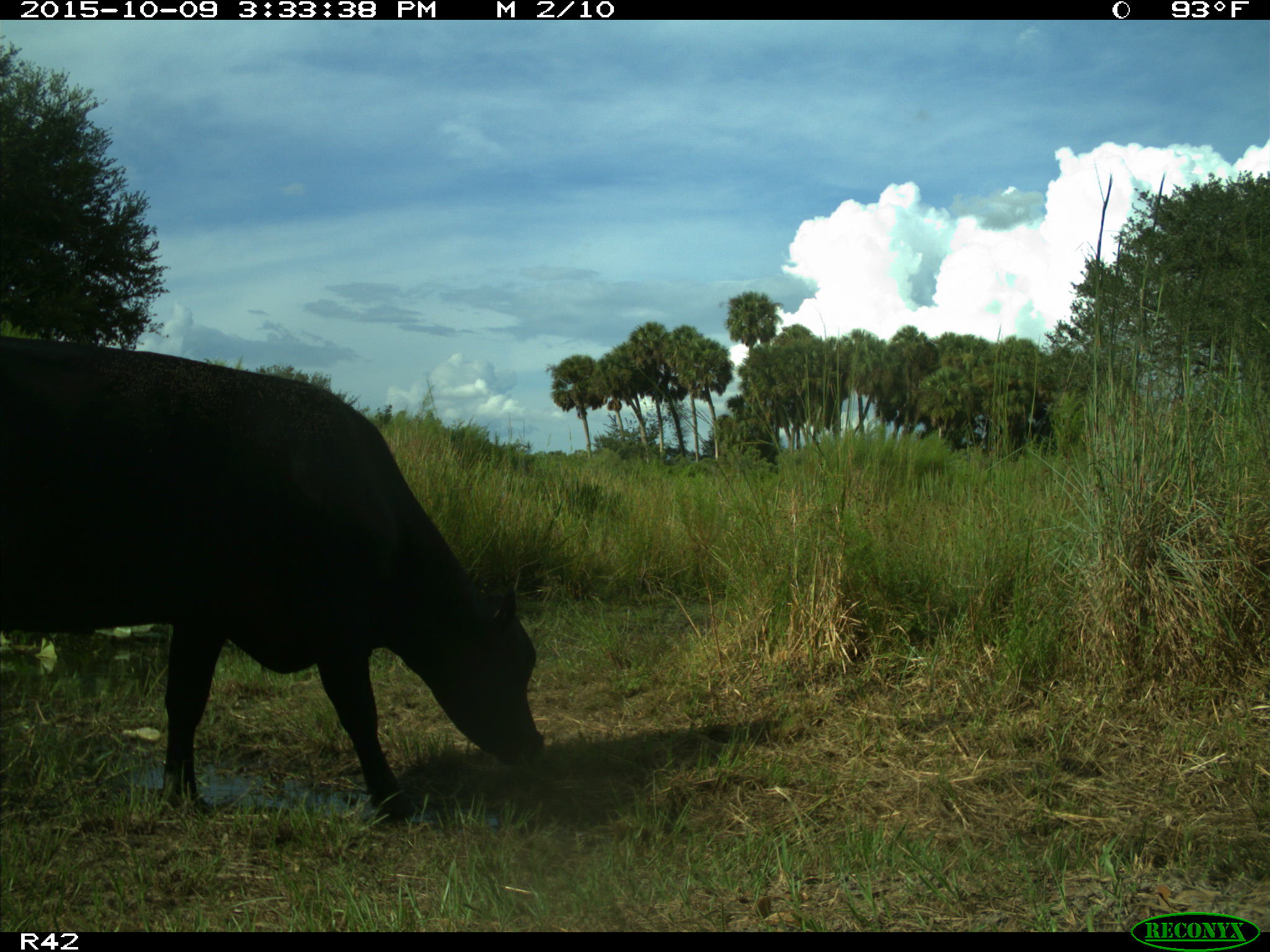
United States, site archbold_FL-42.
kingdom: Animalia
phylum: Chordata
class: Mammalia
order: Artiodactyla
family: Bovidae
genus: Bos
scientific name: Bos taurus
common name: domestic cow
Bos taurus (domestic cow).